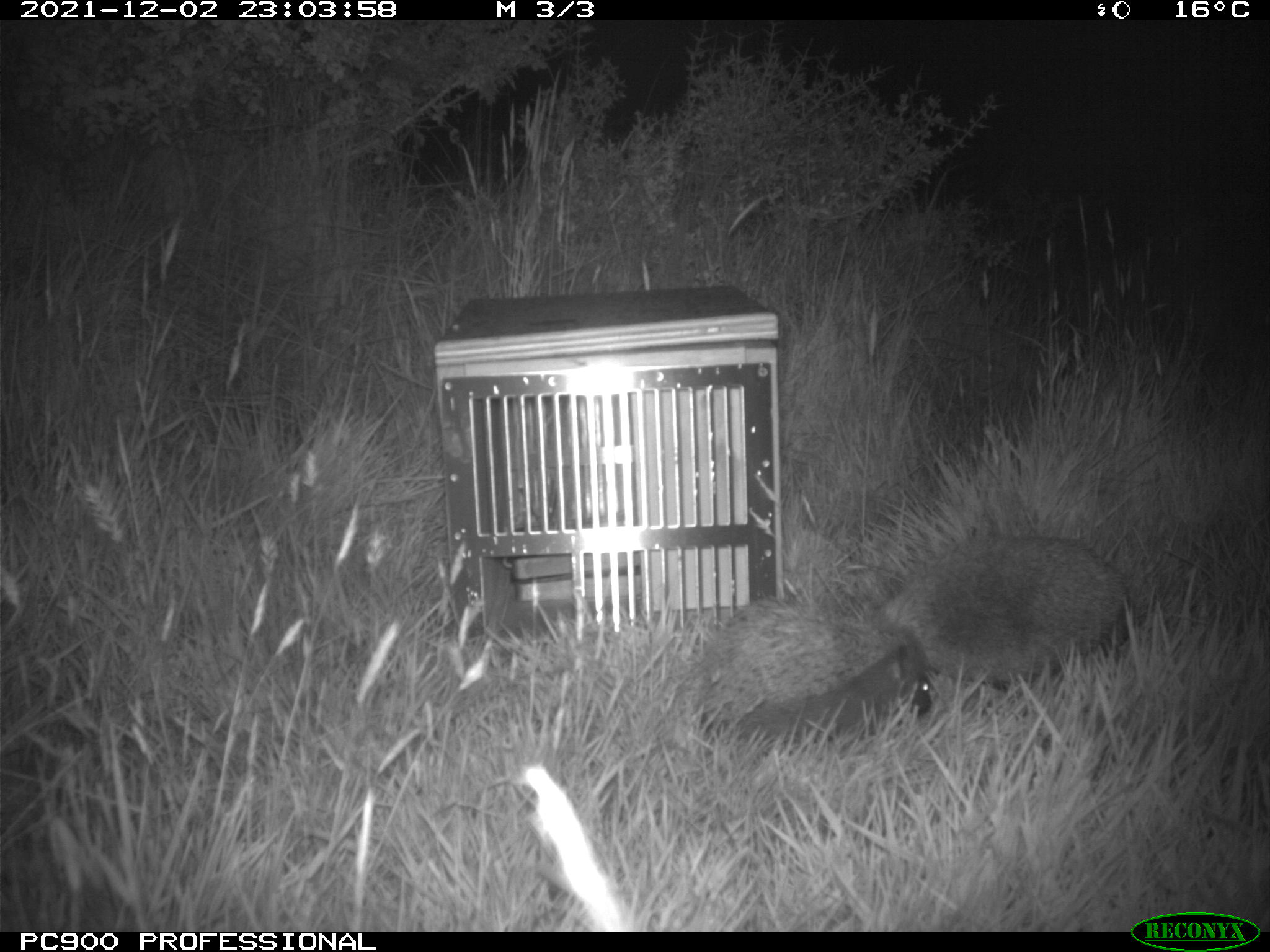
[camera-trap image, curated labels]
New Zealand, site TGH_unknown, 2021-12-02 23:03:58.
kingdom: Animalia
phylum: Chordata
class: Mammalia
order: Eulipotyphla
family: Erinaceidae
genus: Erinaceus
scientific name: Erinaceus europaeus europaeus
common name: european hedgehog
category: hedgehog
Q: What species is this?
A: Hedgehog (european hedgehog) (Erinaceus europaeus europaeus).